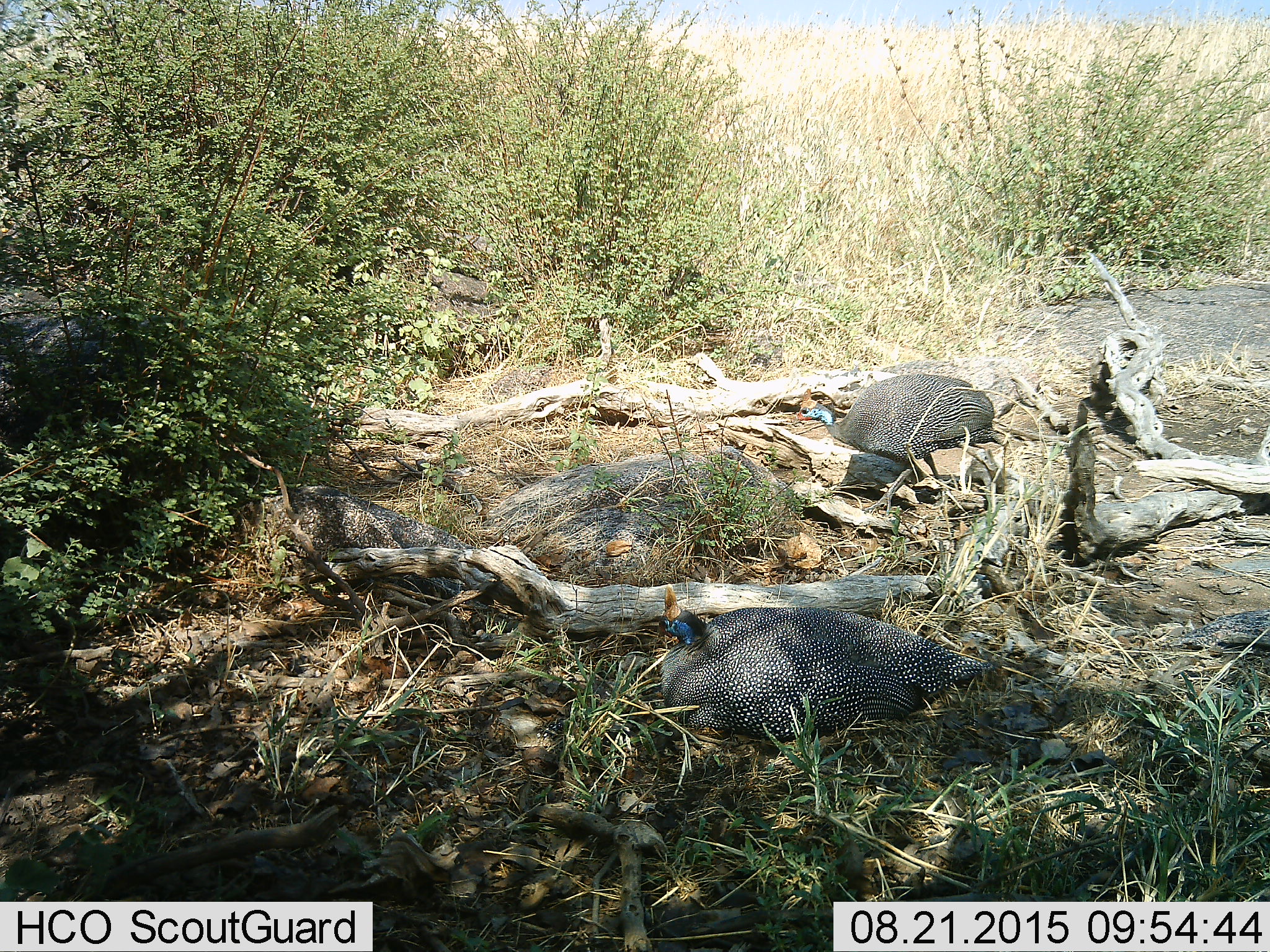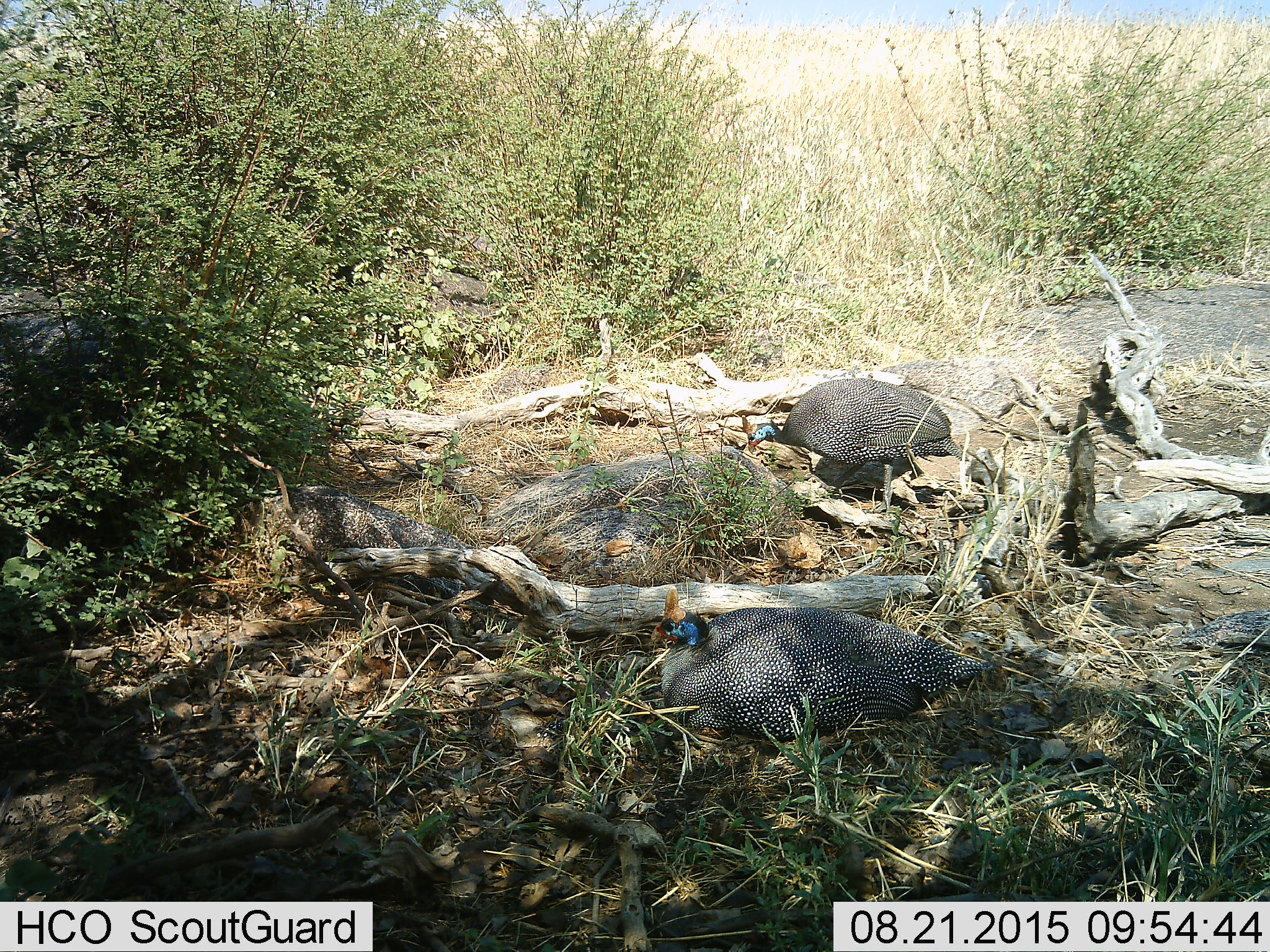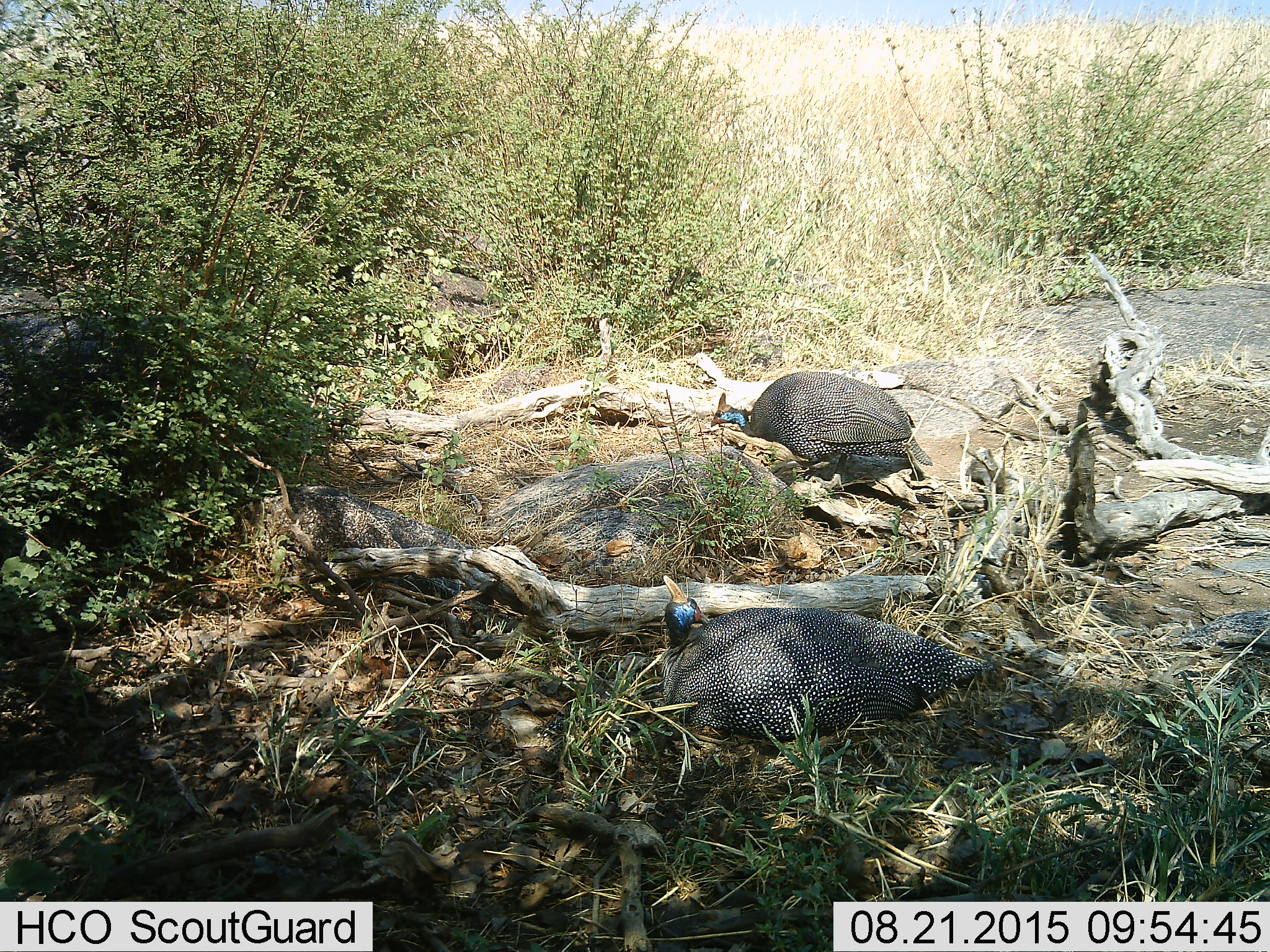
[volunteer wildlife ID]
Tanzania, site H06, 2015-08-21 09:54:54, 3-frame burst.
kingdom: Animalia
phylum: Chordata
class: Aves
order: Galliformes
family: Numididae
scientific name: Numididae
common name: guinea fowl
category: guineafowl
Guineafowl (guinea fowl) (Numididae), count 2. Behavior (volunteer vote fractions): standing 43%, resting 100%, moving 29%, interacting 0%. Young present (vote fraction): 0%. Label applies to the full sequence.